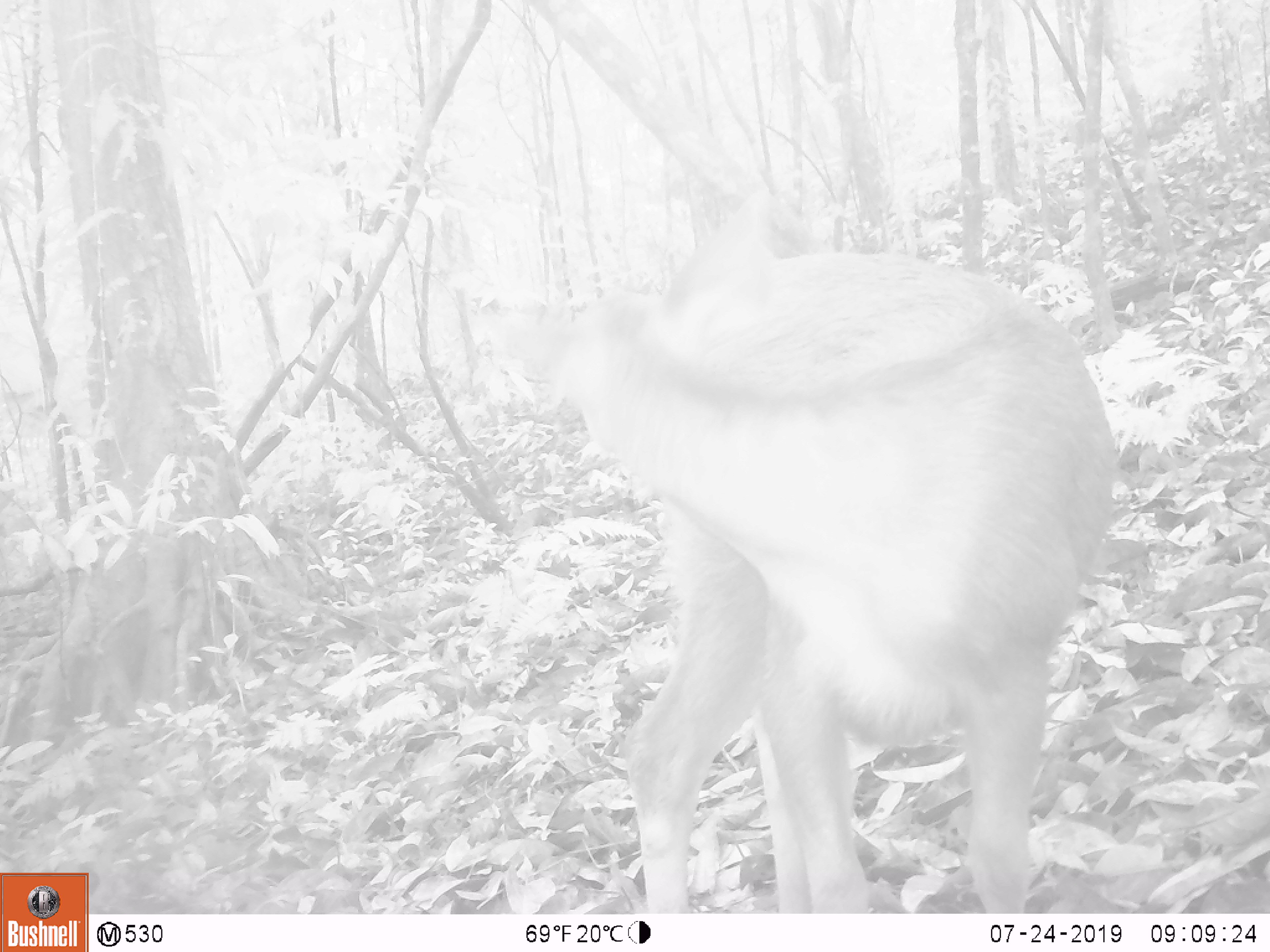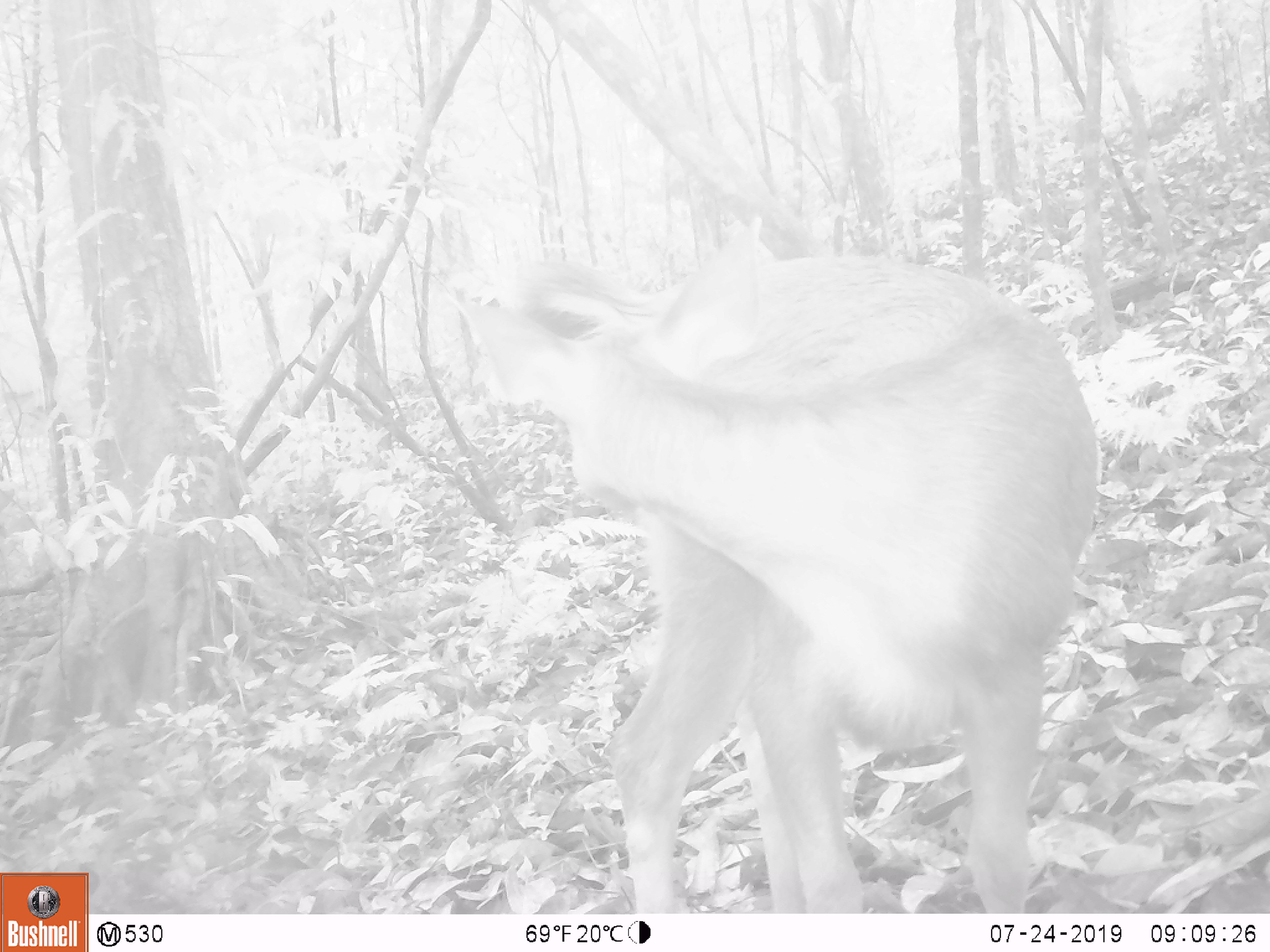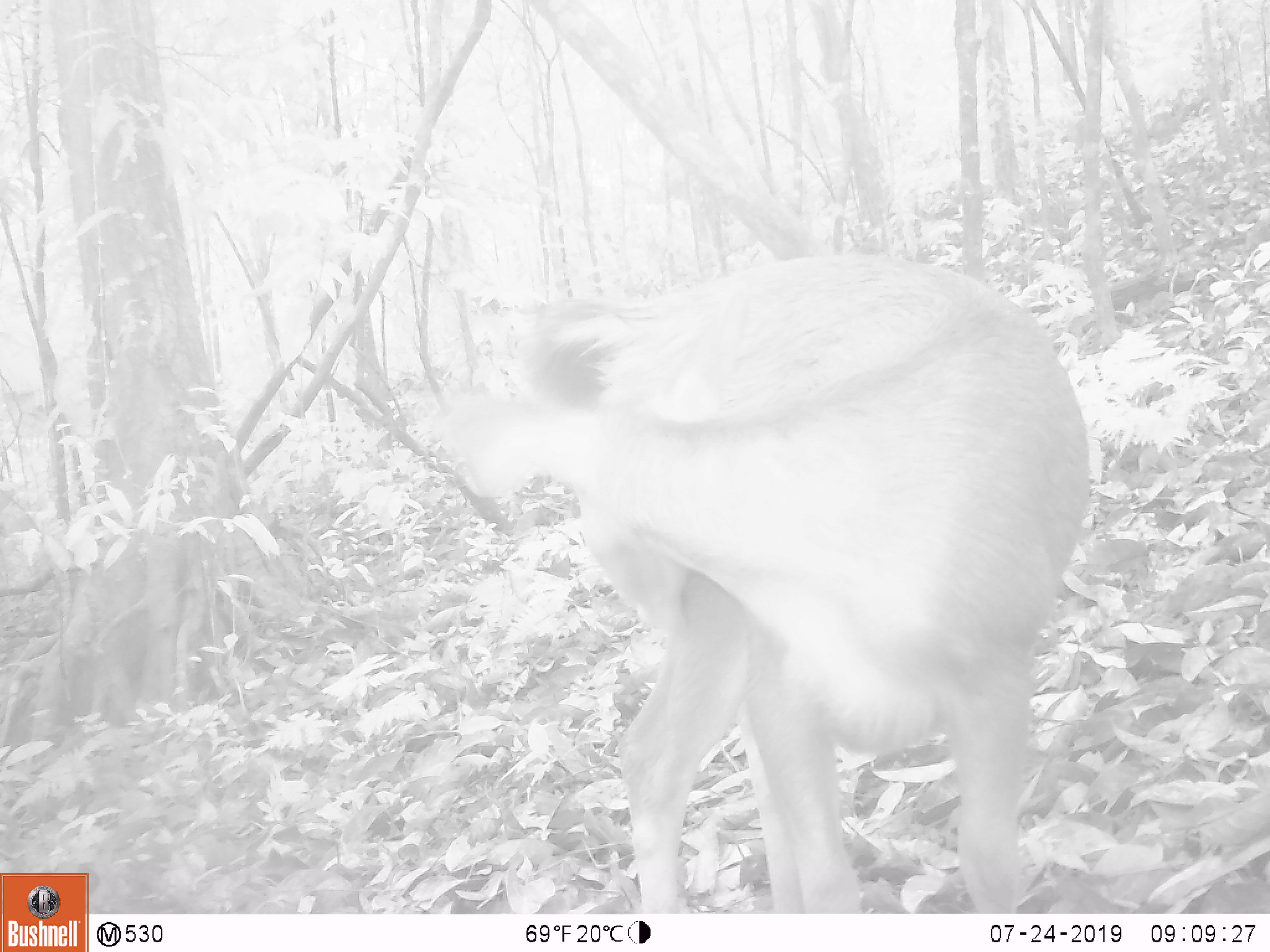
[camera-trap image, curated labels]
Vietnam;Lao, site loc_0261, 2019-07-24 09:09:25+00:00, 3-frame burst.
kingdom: Animalia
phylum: Chordata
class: Mammalia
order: Artiodactyla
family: Cervidae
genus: Rusa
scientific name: Rusa unicolor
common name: sambar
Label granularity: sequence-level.